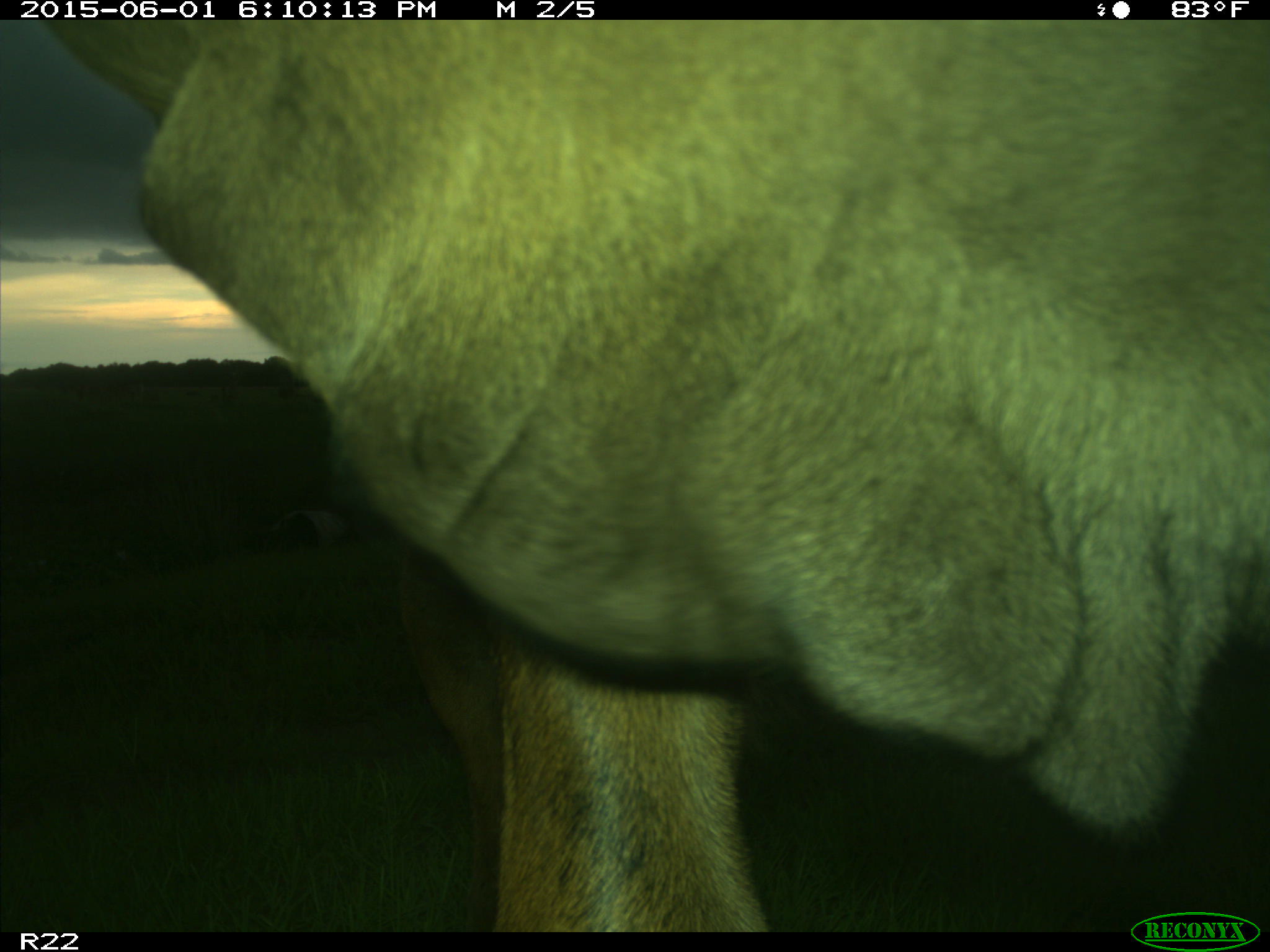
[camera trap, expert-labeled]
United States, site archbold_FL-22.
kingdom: Animalia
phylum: Chordata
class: Mammalia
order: Artiodactyla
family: Bovidae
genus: Bos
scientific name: Bos taurus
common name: domestic cow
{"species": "Bos taurus (domestic cow)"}